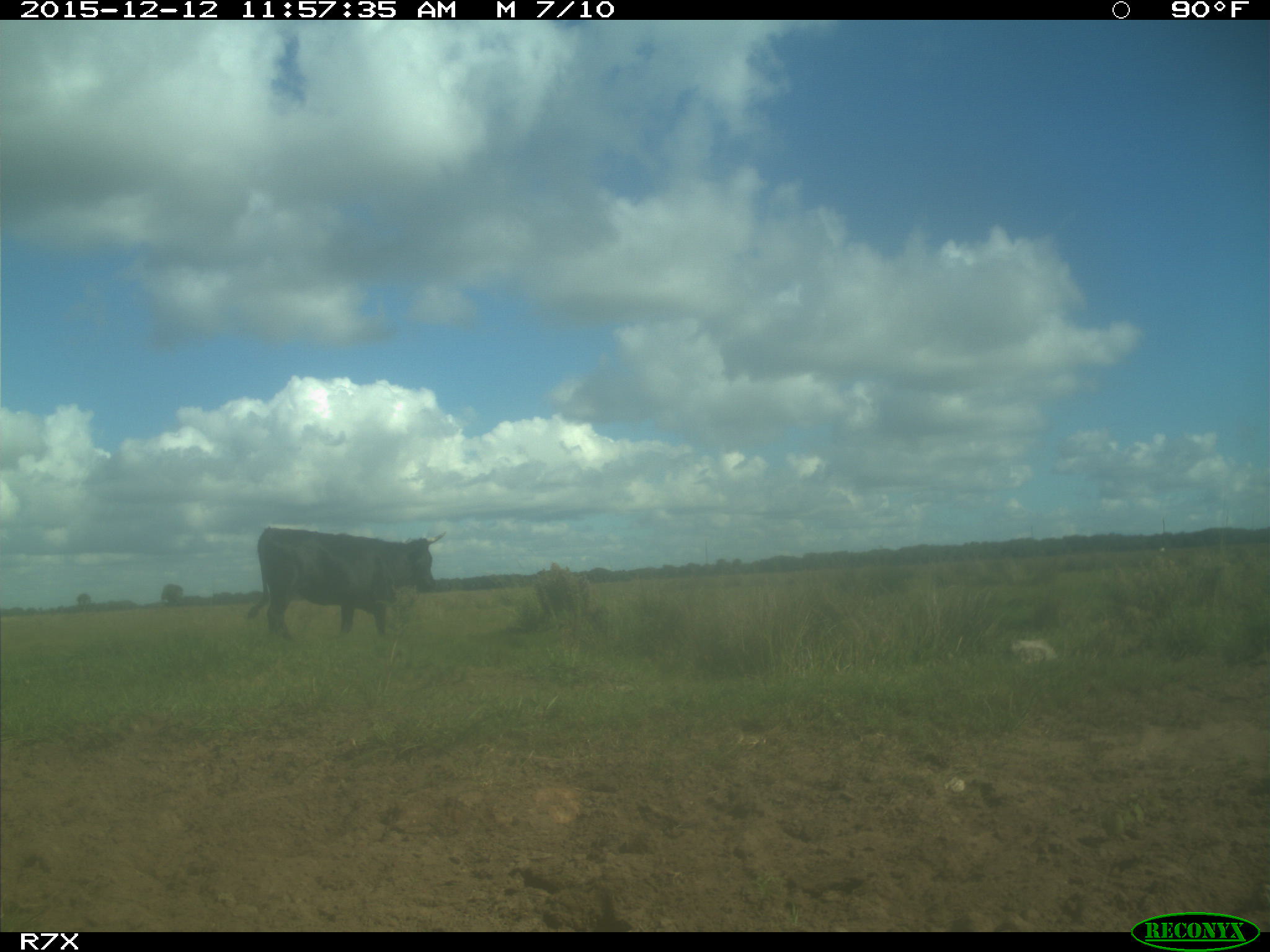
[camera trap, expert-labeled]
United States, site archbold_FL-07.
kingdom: Animalia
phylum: Chordata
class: Mammalia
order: Artiodactyla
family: Bovidae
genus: Bos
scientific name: Bos taurus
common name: domestic cow